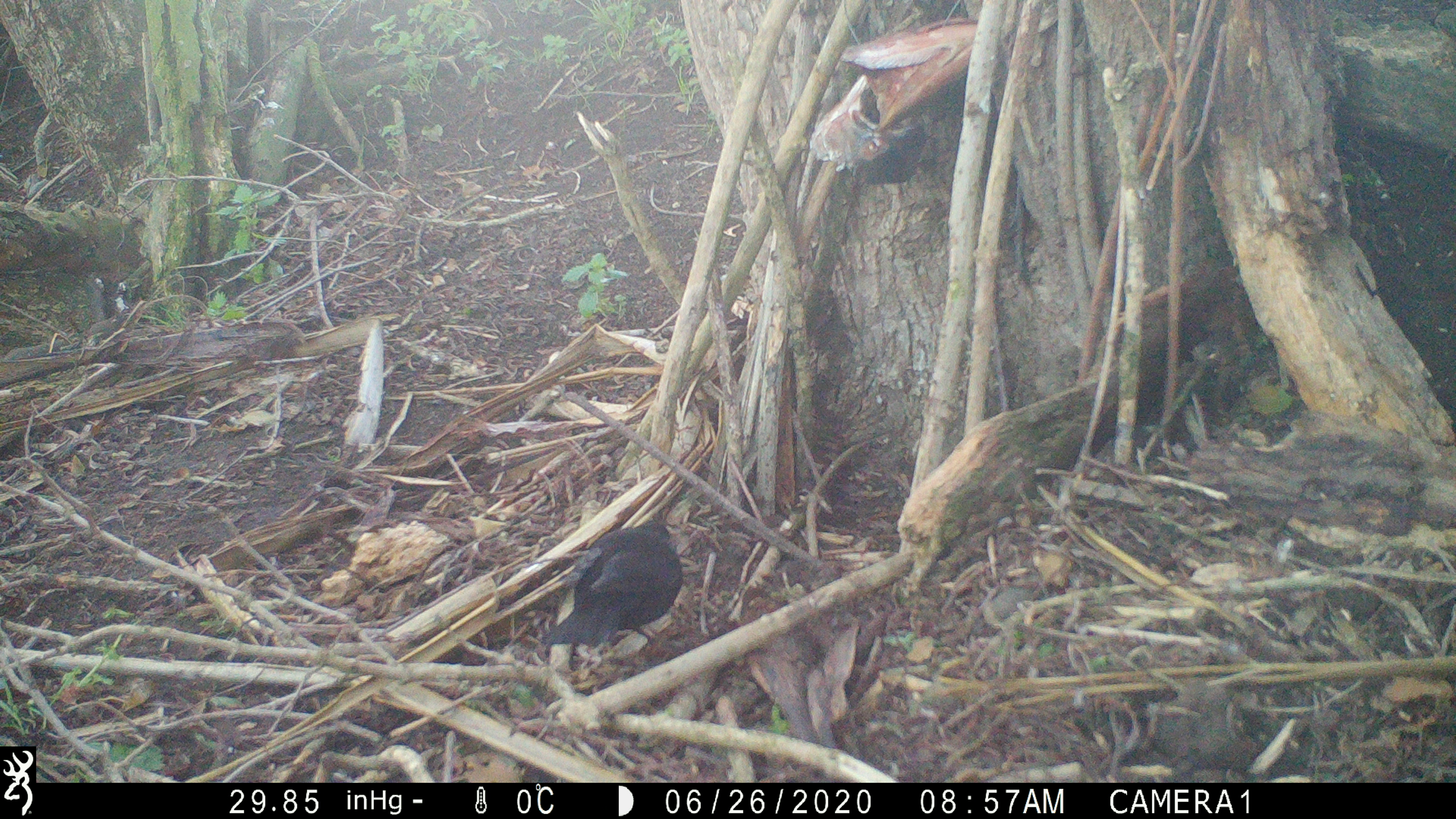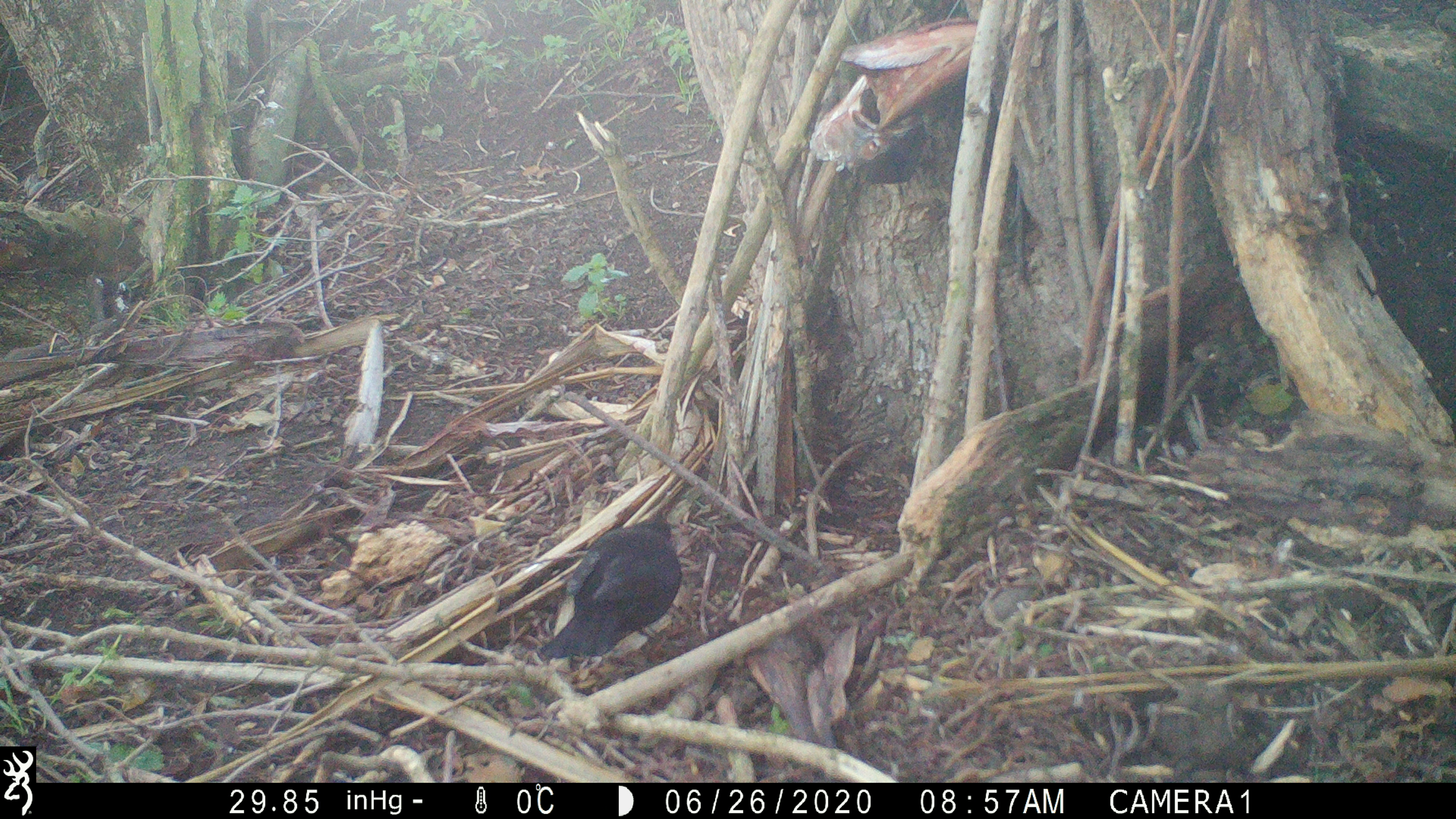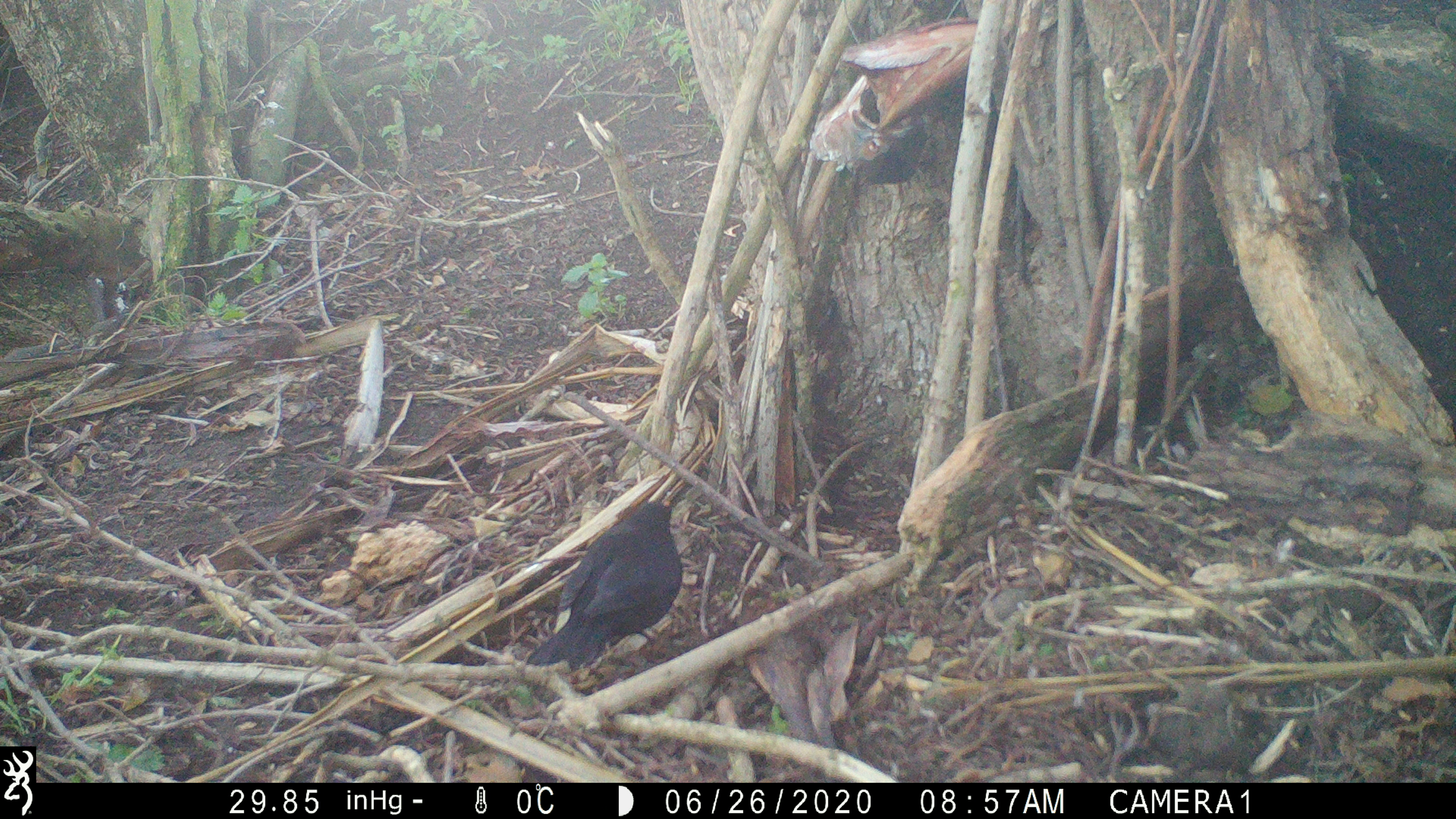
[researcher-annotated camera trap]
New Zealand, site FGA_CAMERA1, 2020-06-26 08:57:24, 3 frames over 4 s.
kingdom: Animalia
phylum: Chordata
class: Aves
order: Passeriformes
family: Turdidae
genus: Turdus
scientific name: Turdus merula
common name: eurasian blackbird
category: blackbird